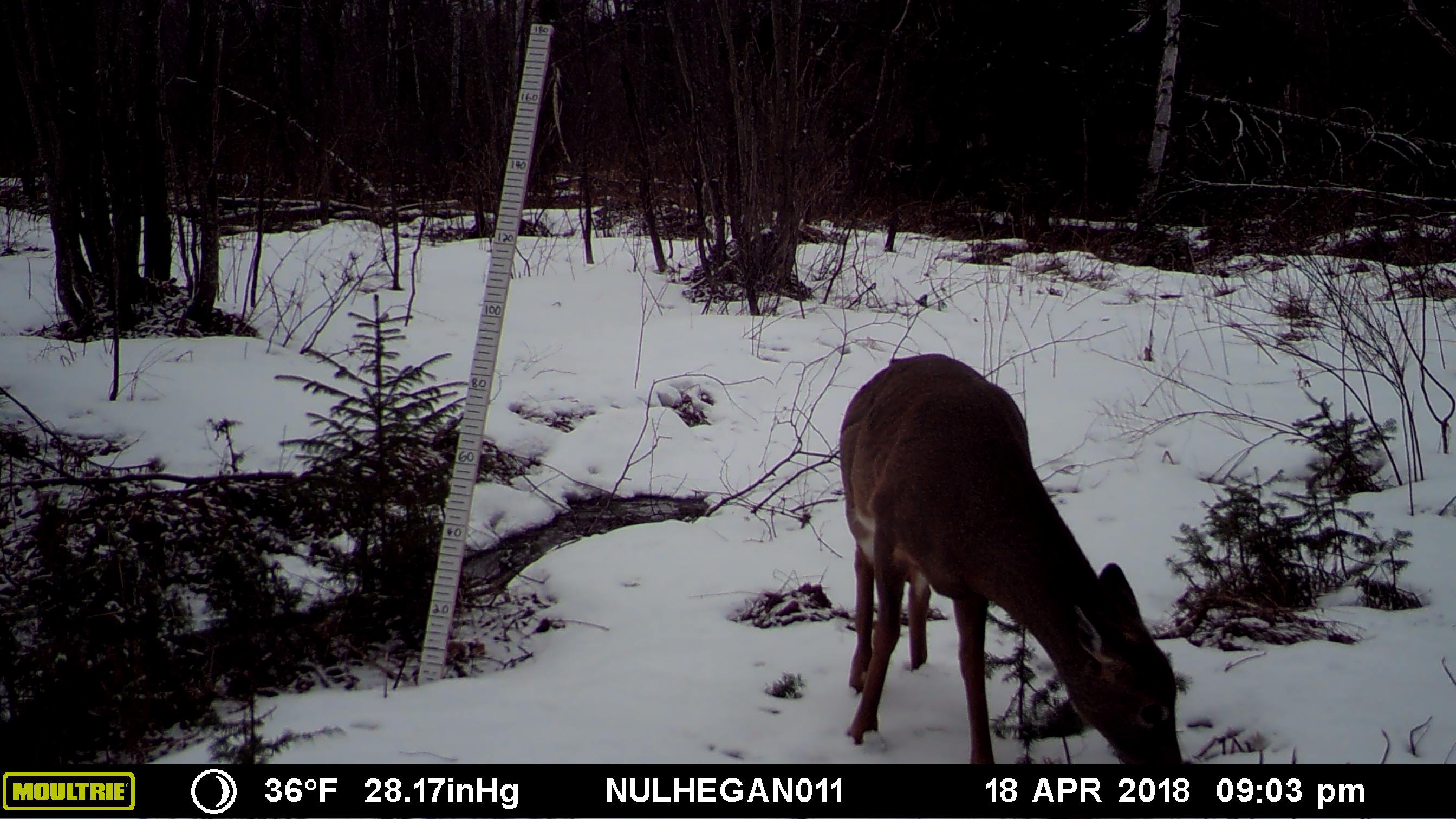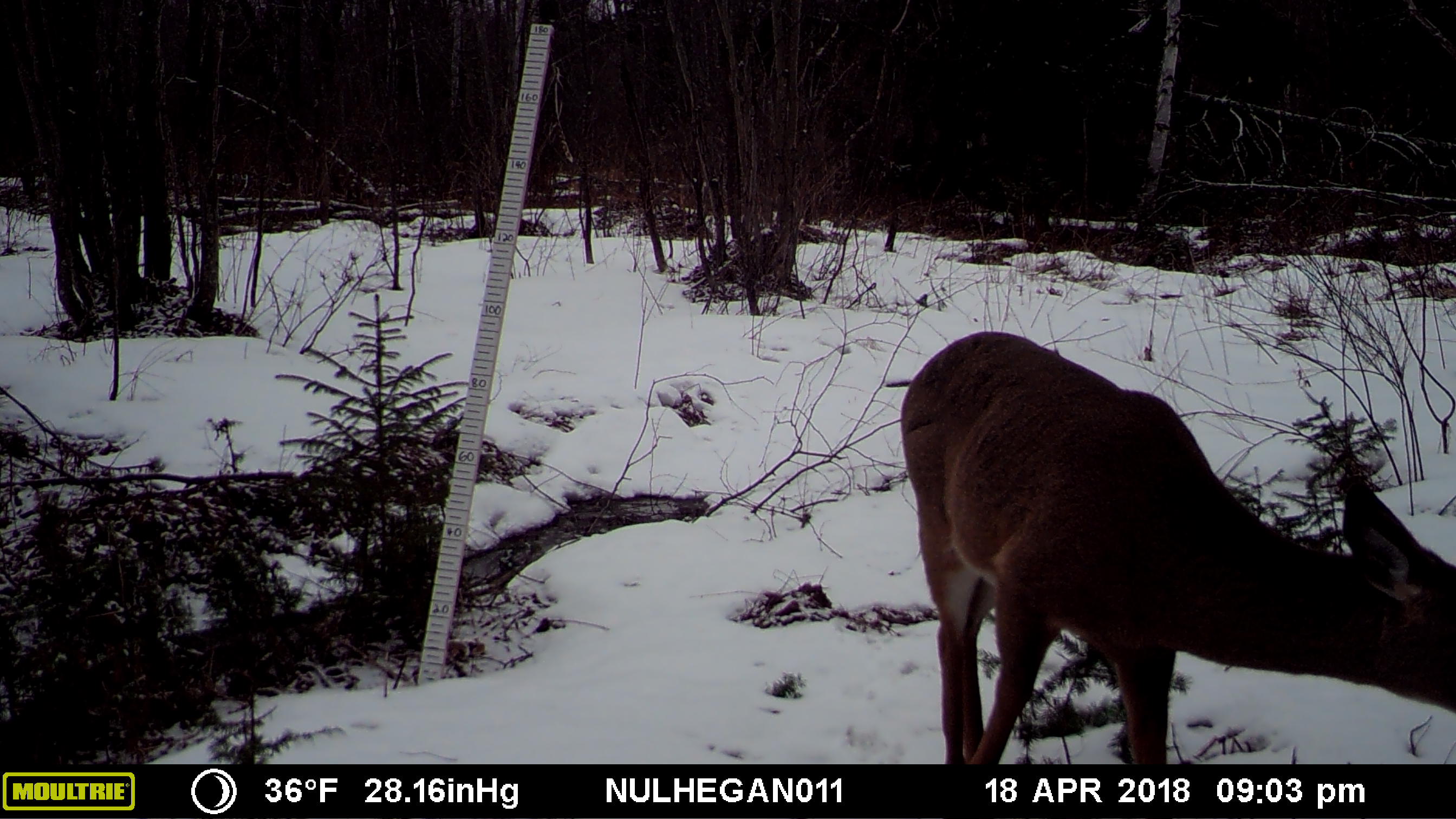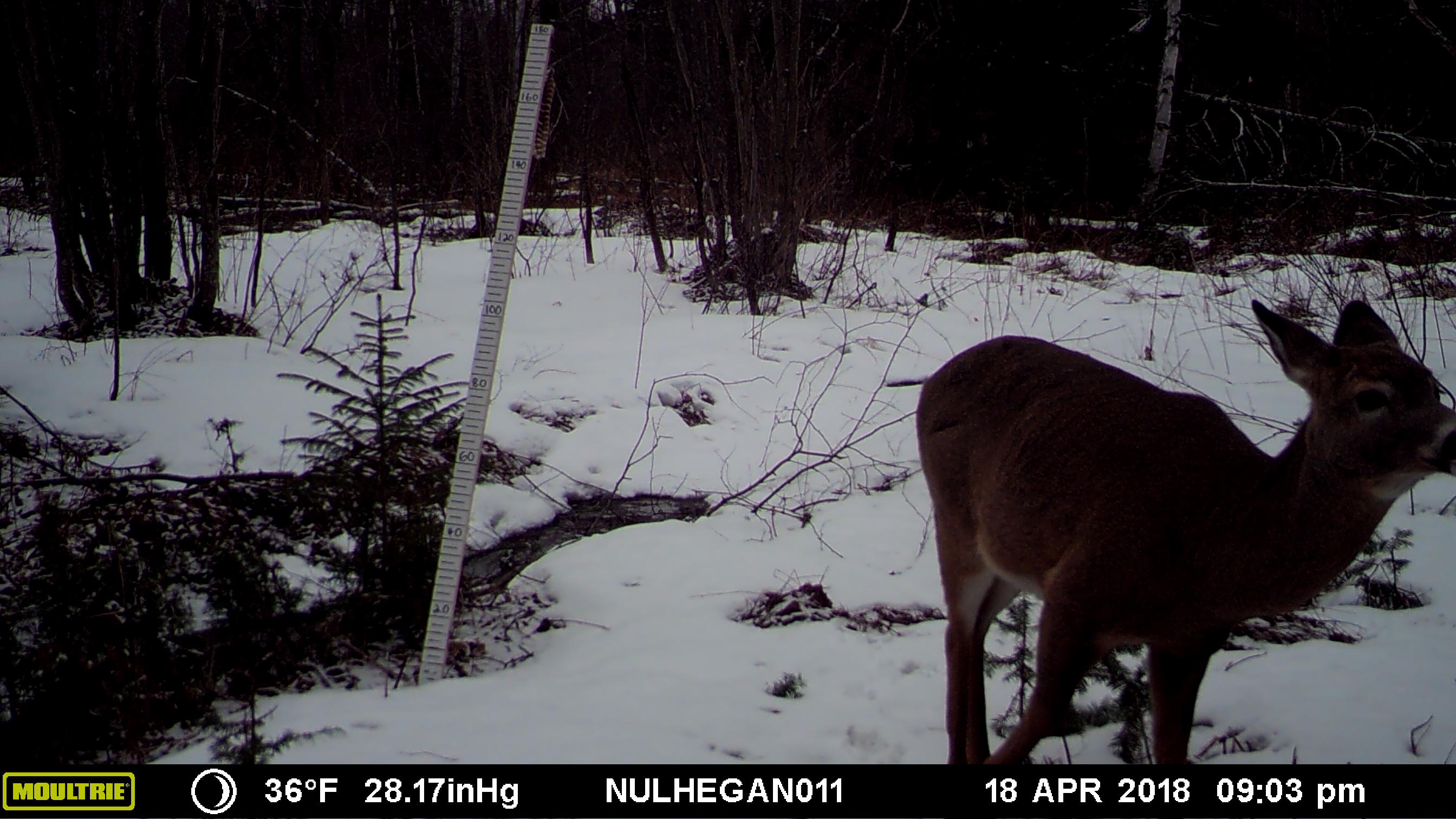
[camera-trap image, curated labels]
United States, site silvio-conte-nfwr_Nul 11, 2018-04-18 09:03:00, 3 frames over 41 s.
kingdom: Animalia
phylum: Chordata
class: Mammalia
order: Artiodactyla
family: Cervidae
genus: Odocoileus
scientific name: Odocoileus virginianus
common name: white-tailed deer